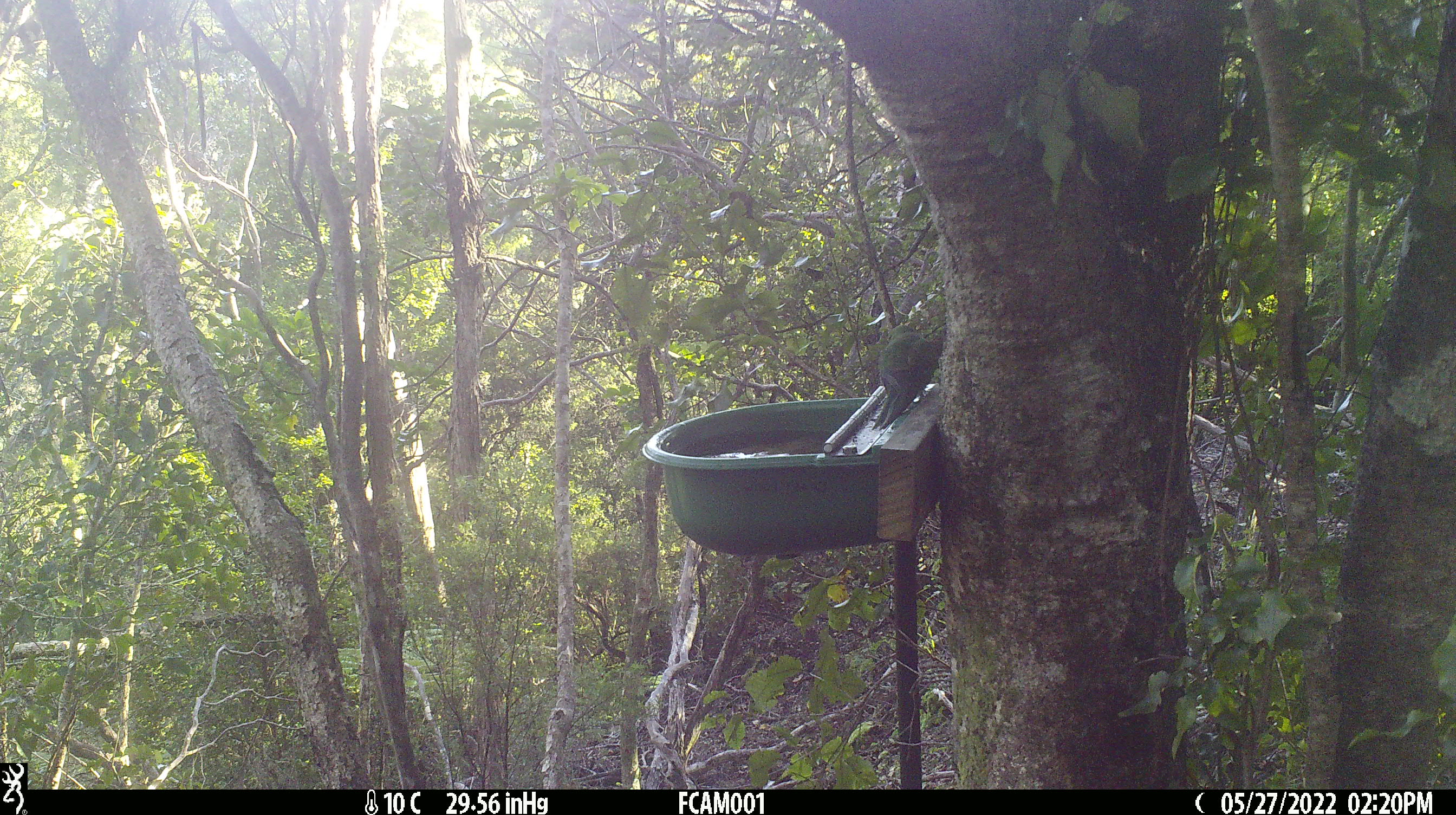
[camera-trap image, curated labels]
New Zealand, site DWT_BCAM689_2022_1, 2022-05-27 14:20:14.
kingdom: Animalia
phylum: Chordata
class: Aves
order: Psittaciformes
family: Psittaculidae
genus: Cyanoramphus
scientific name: Cyanoramphus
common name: parakeet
Parakeet (Cyanoramphus).